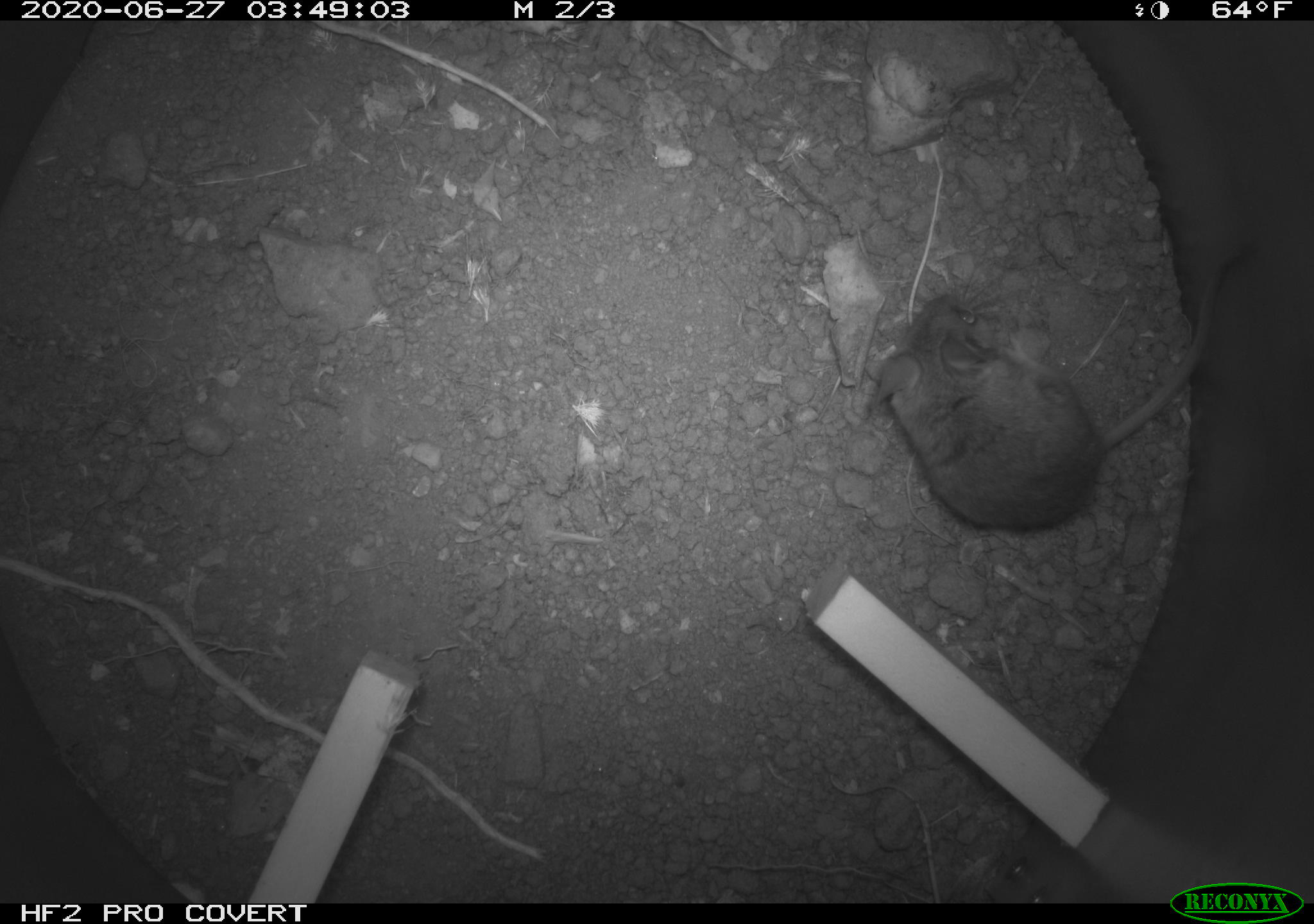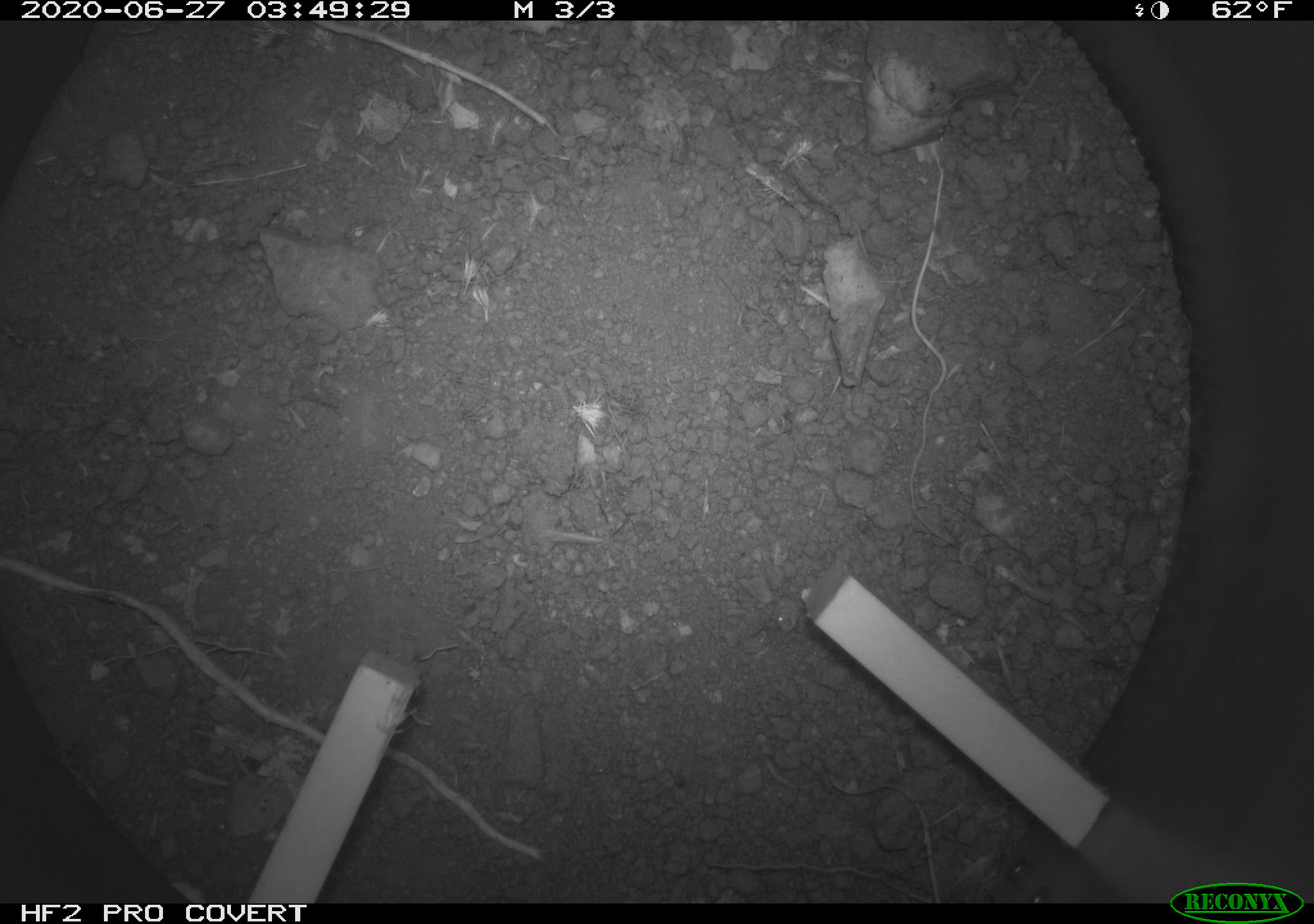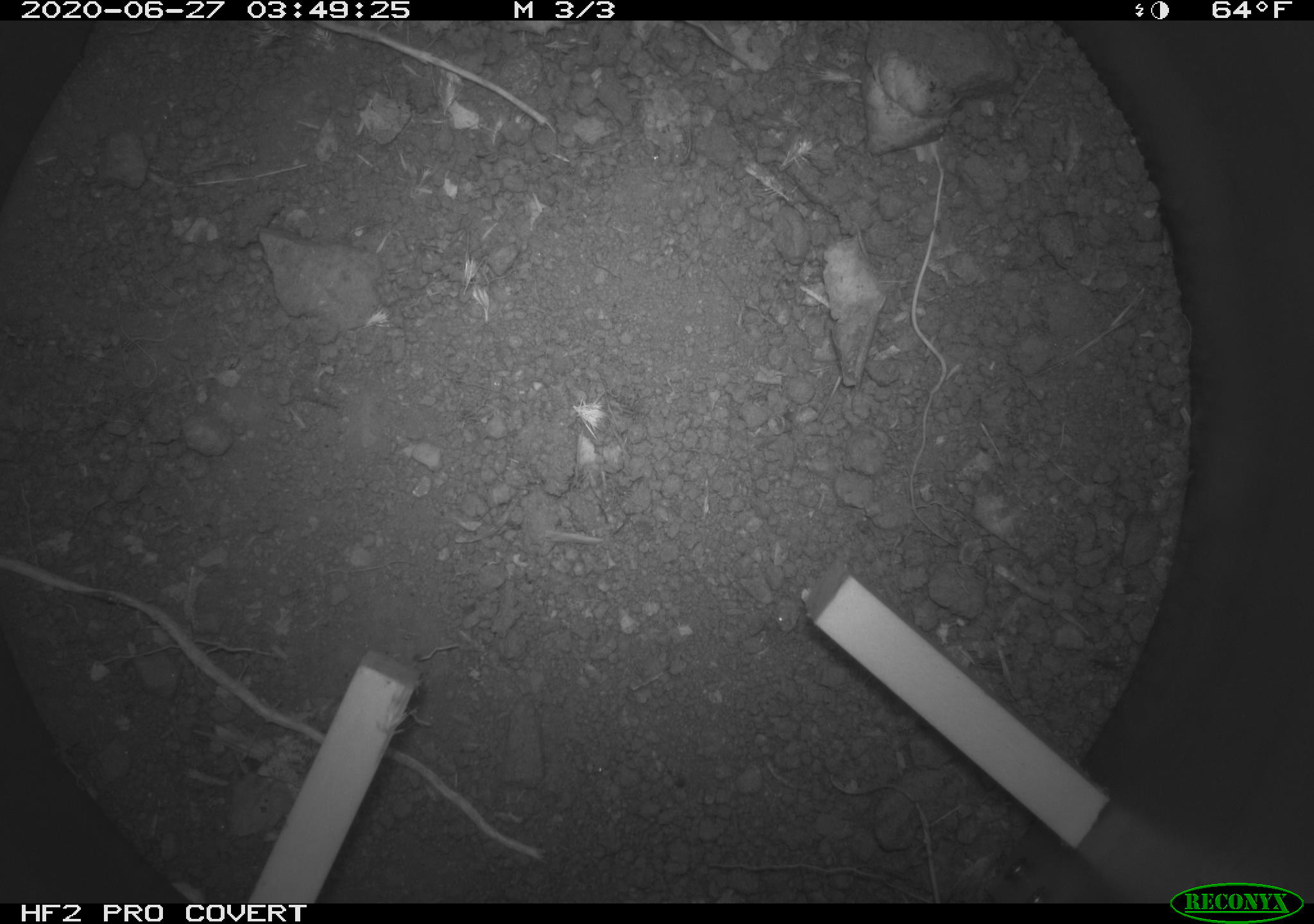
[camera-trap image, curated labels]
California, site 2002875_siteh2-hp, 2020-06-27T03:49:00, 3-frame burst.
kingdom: Animalia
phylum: Chordata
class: Mammalia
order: Rodentia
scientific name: Rodentia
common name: rodent